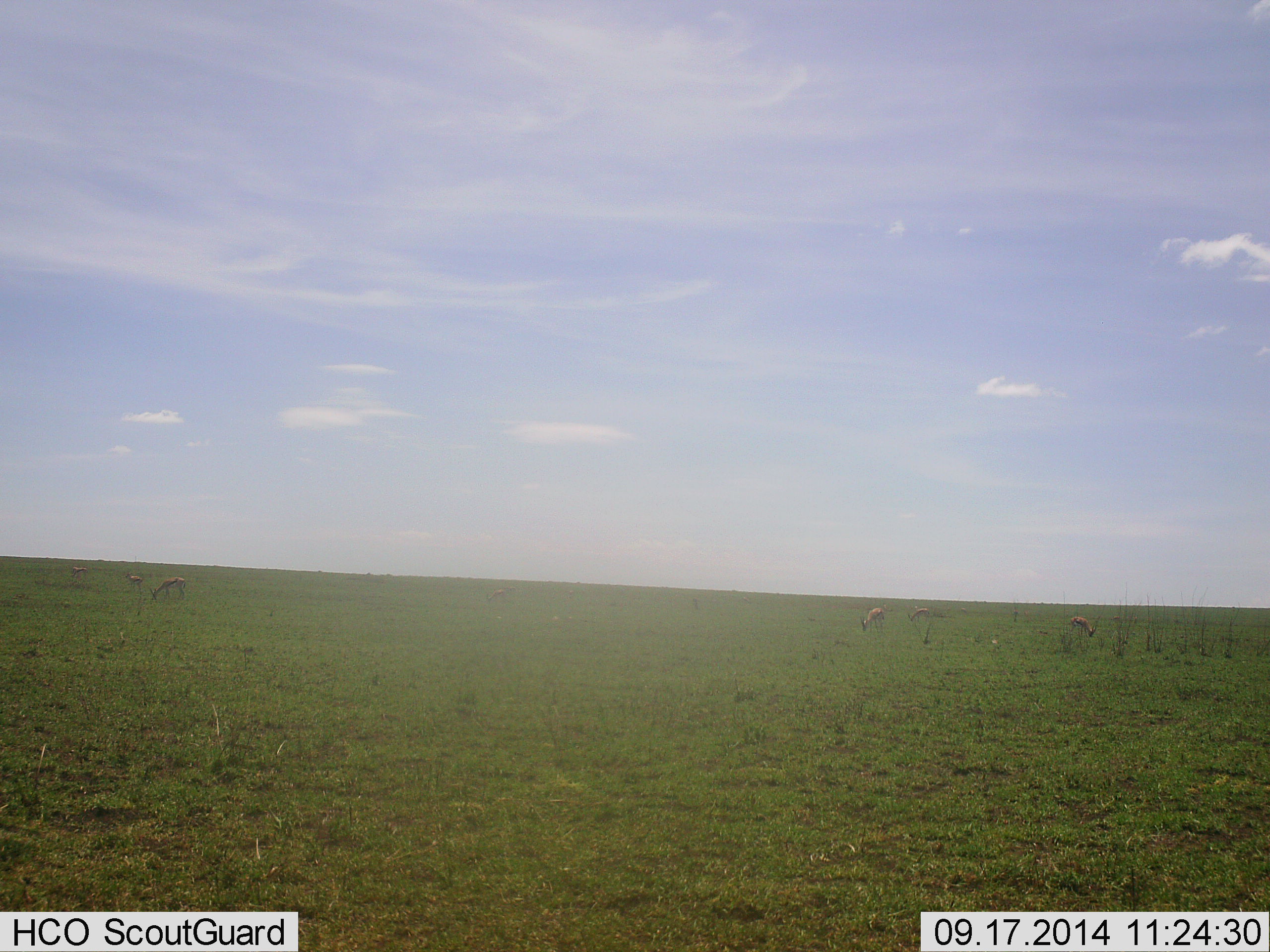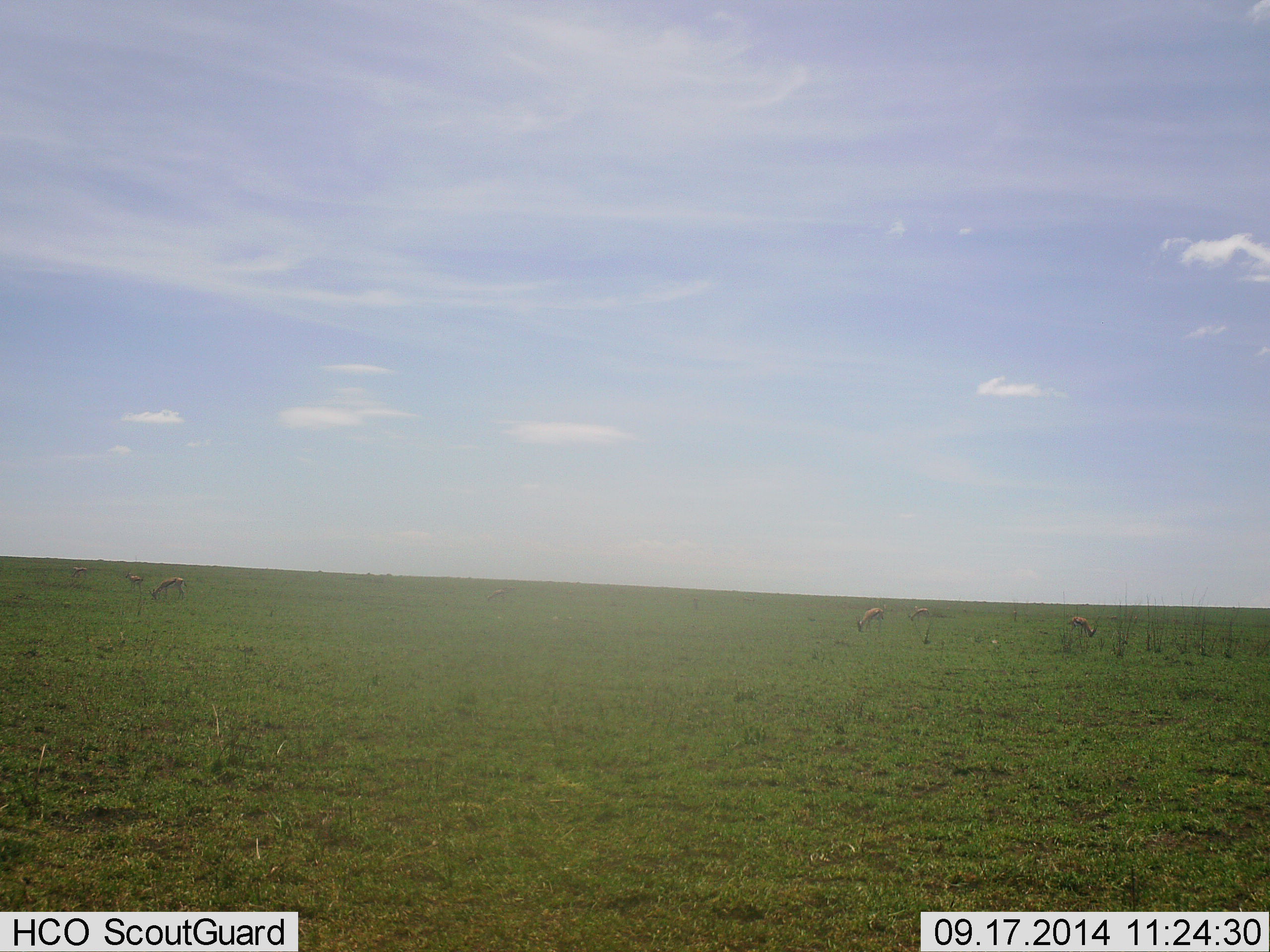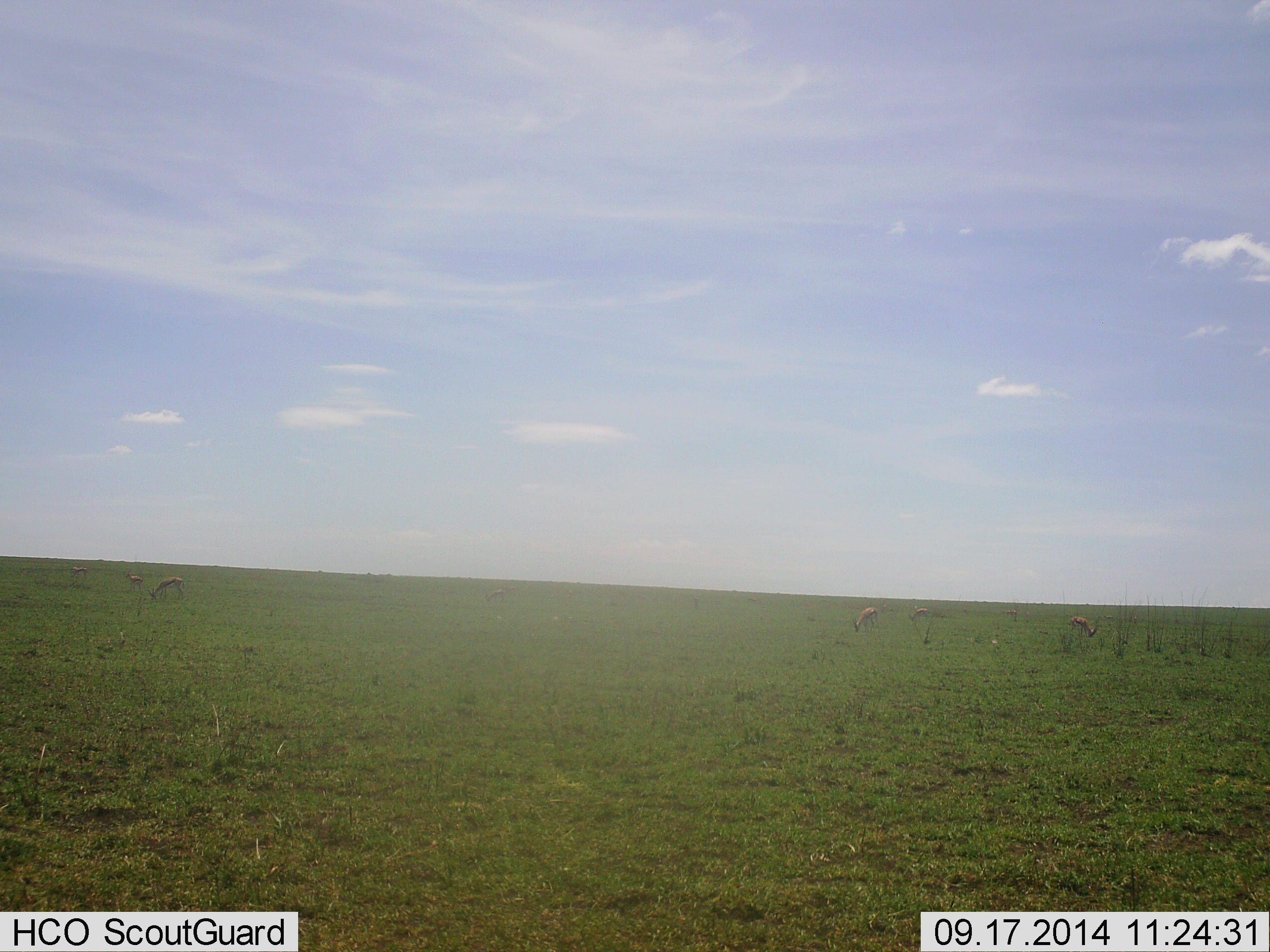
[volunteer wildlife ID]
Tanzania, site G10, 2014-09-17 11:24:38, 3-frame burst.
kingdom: Animalia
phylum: Chordata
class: Mammalia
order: Artiodactyla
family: Bovidae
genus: Eudorcas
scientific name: Eudorcas thomsonii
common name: thomson's gazelle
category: gazellethomsons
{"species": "gazellethomsons (thomson's gazelle) (Eudorcas thomsonii)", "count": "7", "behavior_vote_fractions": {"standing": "40%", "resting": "0%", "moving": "20%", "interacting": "0%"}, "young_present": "0%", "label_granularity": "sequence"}